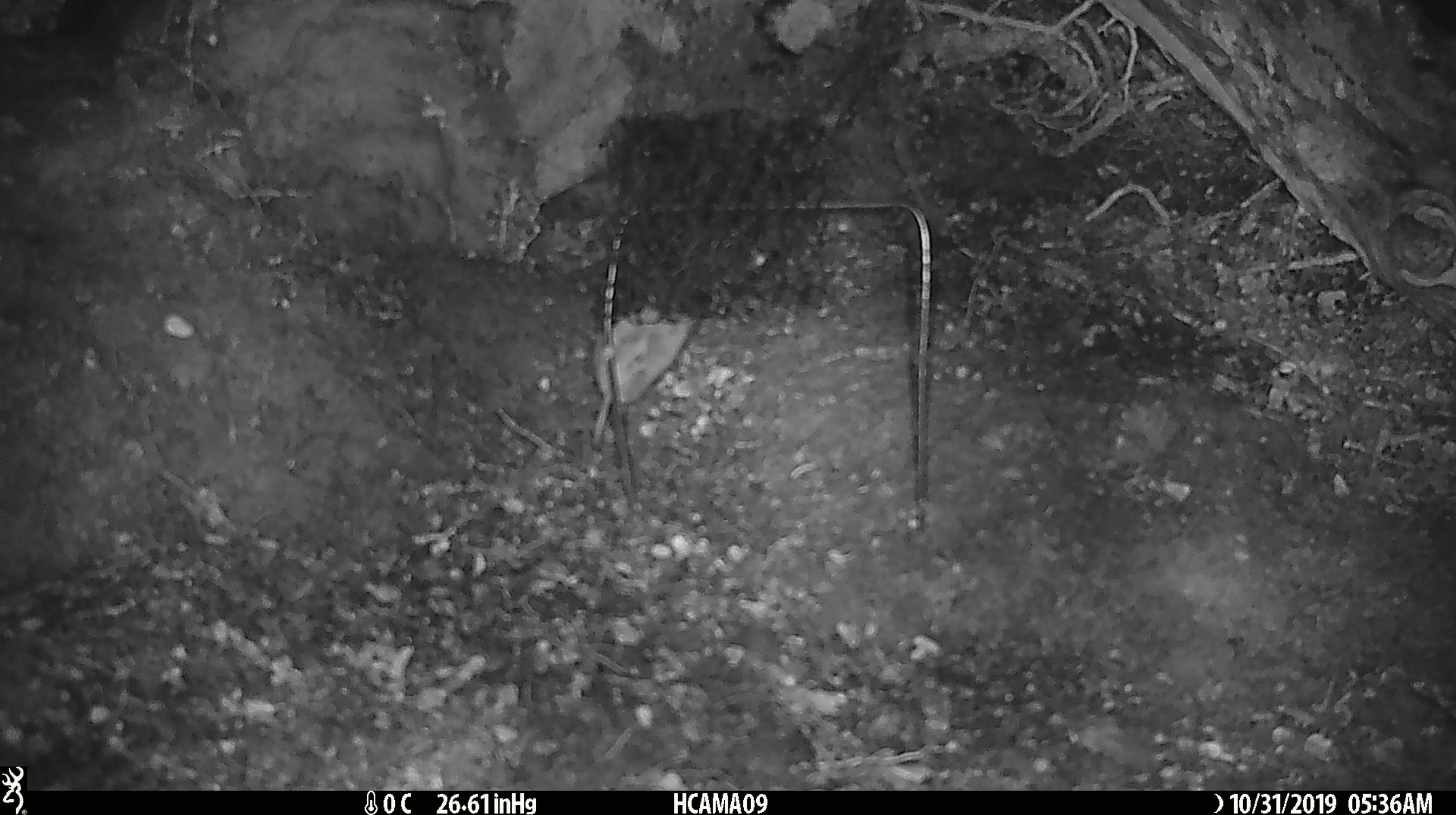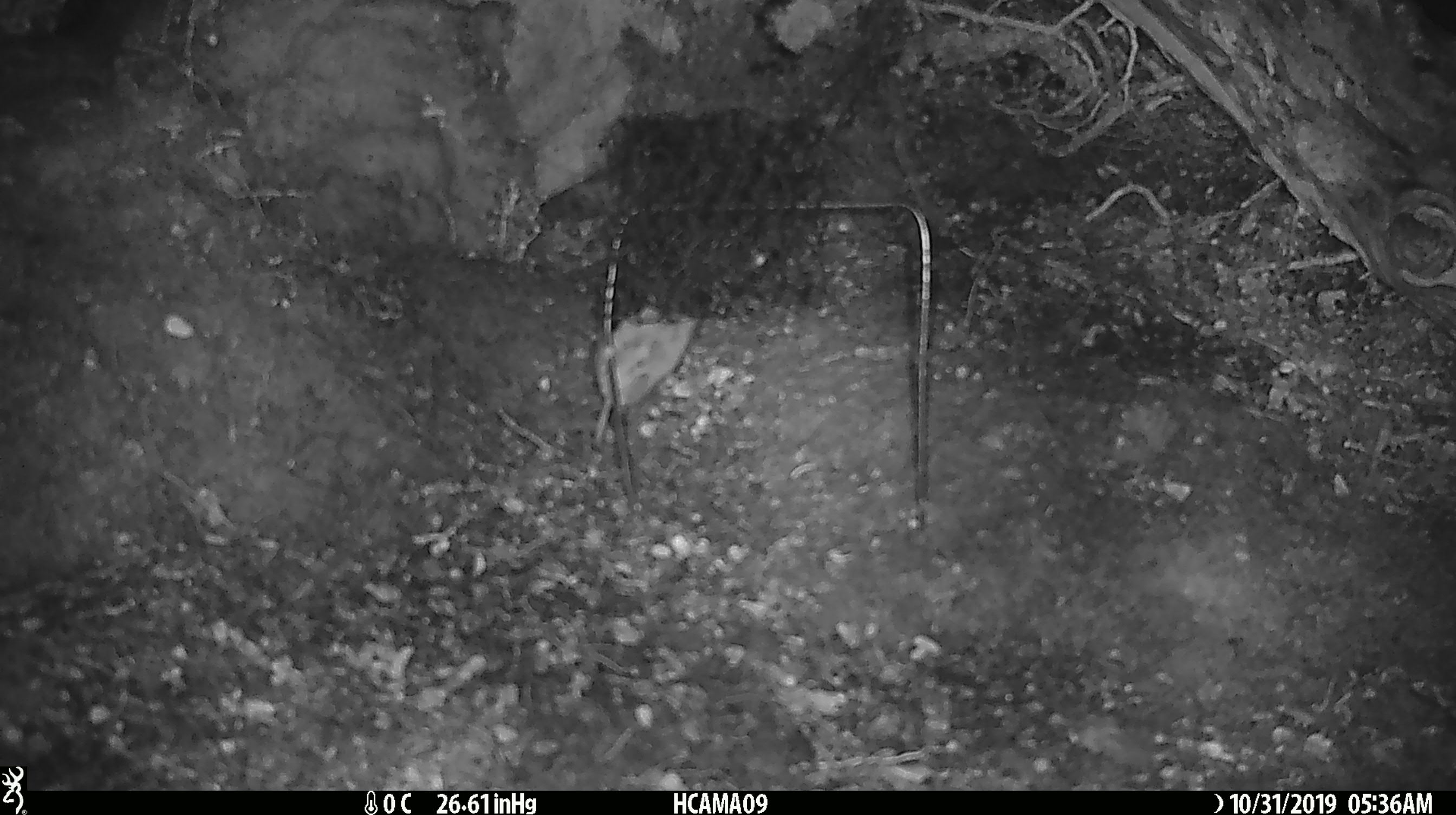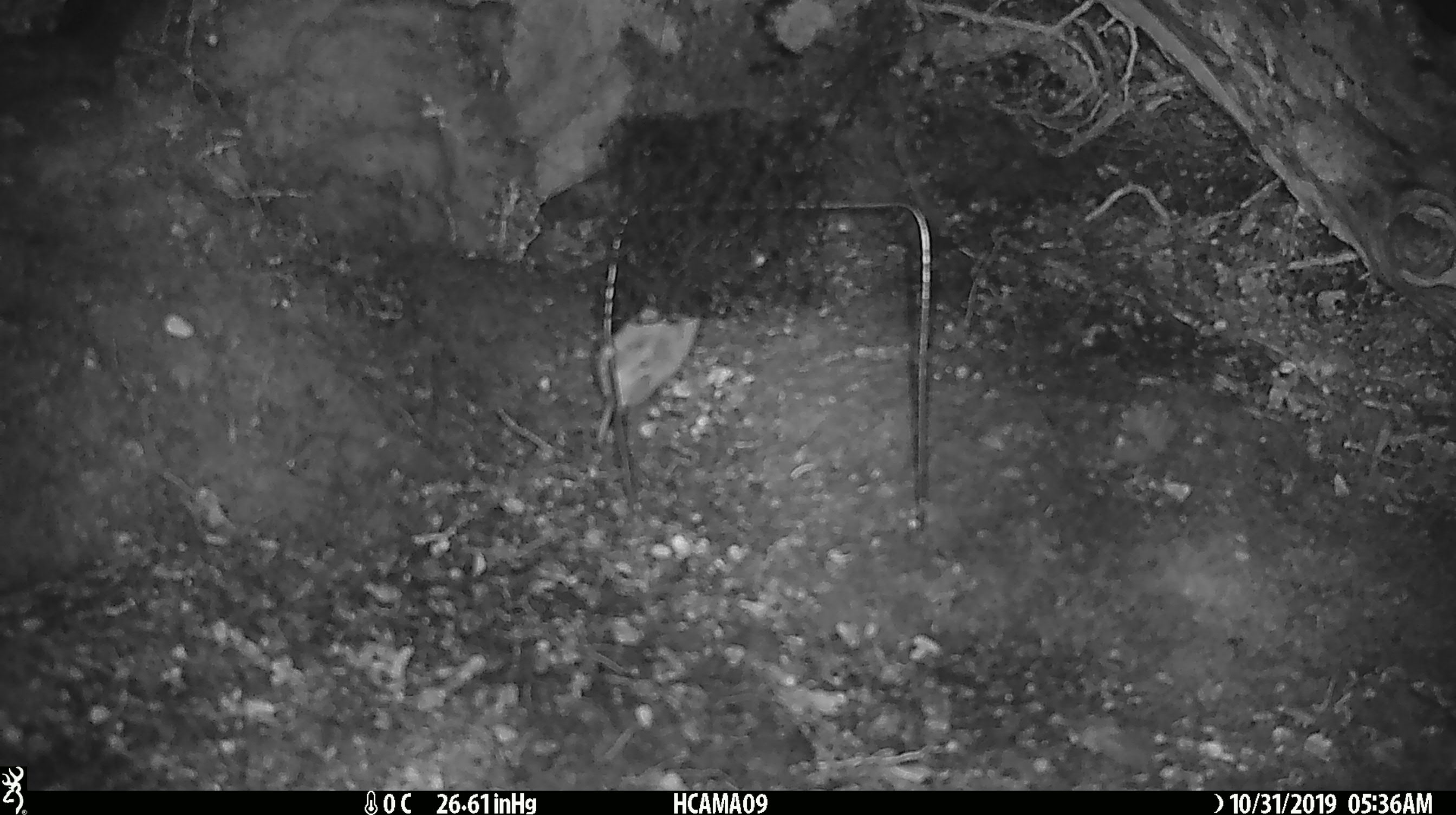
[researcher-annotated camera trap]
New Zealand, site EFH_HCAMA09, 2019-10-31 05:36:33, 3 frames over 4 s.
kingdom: Animalia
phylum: Chordata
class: Mammalia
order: Rodentia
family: Muridae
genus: Mus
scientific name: Mus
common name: mouse